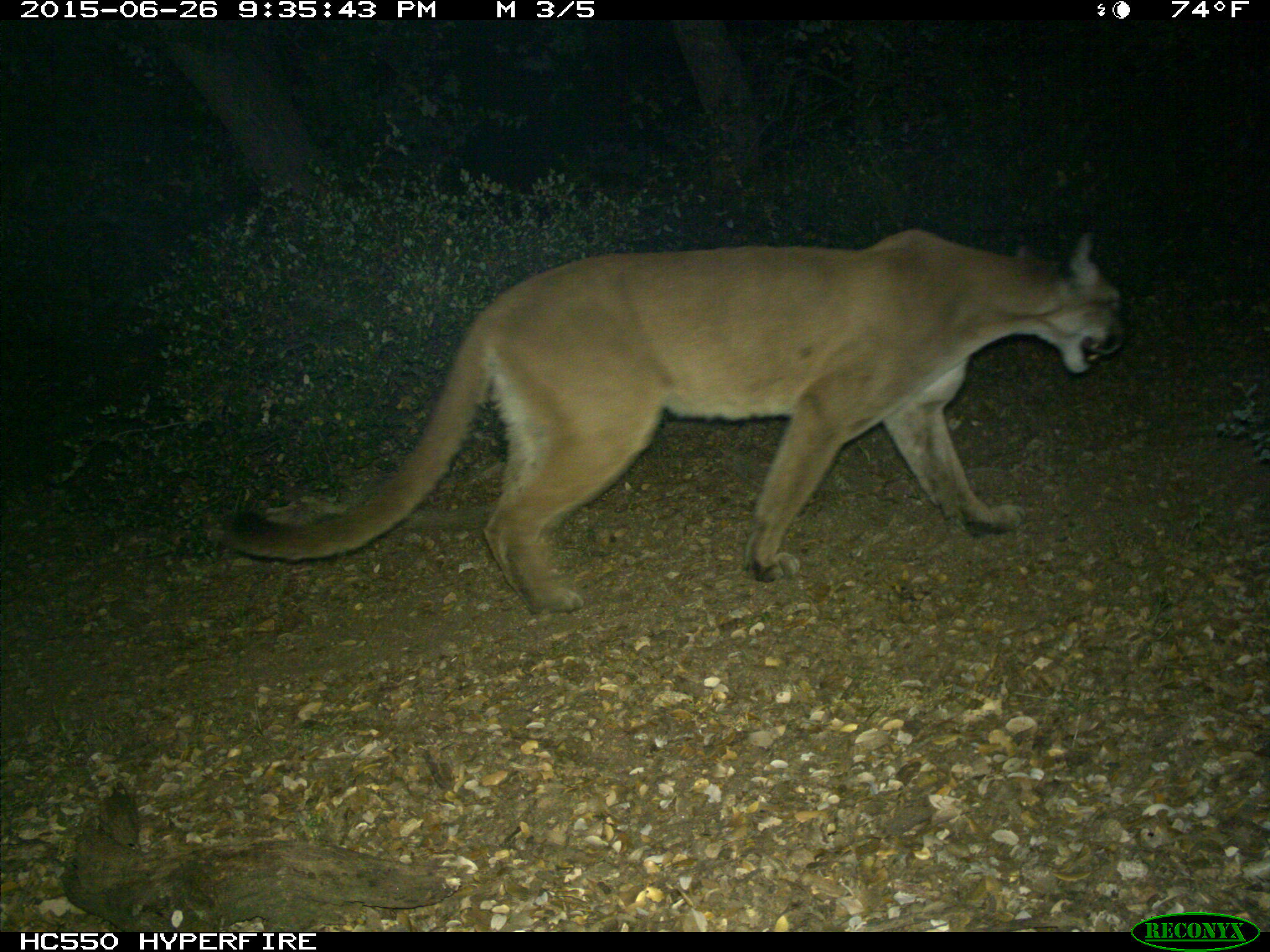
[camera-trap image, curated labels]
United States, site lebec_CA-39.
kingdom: Animalia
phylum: Chordata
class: Mammalia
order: Carnivora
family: Felidae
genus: Puma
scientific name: Puma concolor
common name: mountain lion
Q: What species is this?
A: Puma concolor (mountain lion).